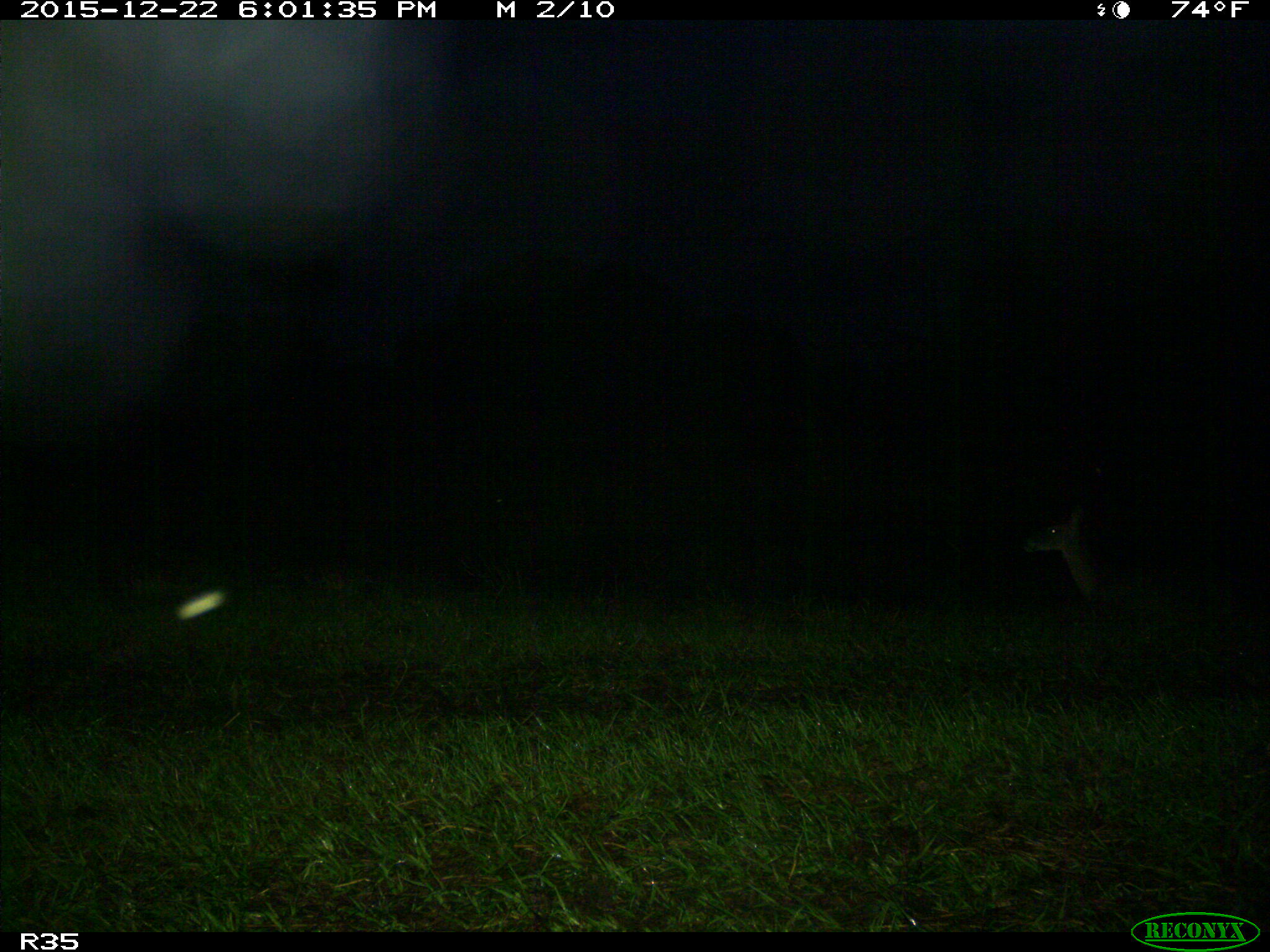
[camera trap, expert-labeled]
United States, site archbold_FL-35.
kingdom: Animalia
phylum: Chordata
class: Mammalia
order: Artiodactyla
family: Cervidae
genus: Odocoileus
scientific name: Odocoileus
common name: deer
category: unidentified deer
Unidentified deer (deer) (Odocoileus).